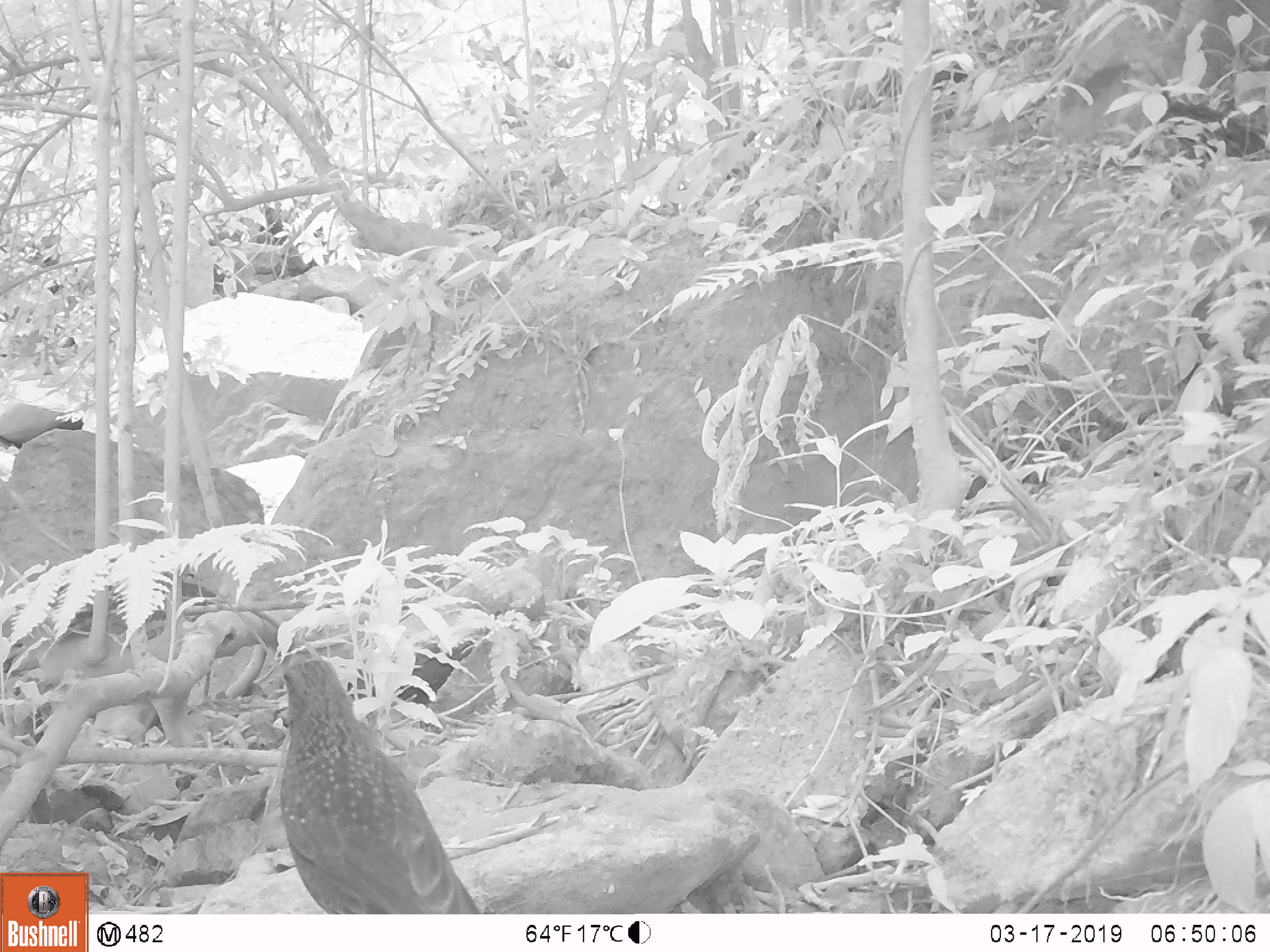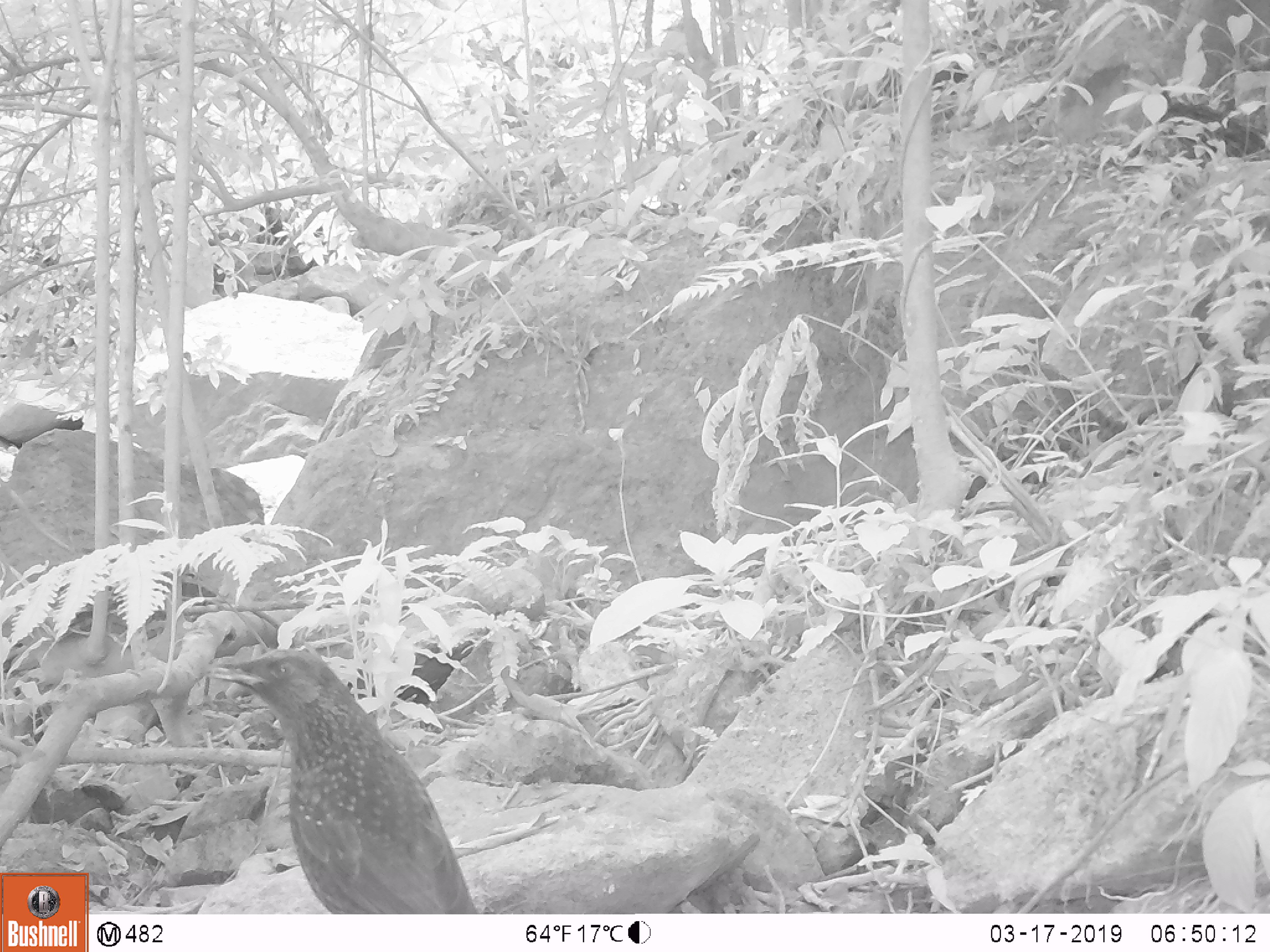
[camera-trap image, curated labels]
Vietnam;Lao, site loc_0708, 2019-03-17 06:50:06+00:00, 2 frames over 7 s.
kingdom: Animalia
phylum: Chordata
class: Aves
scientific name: Aves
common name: bird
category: unidentified bird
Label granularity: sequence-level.